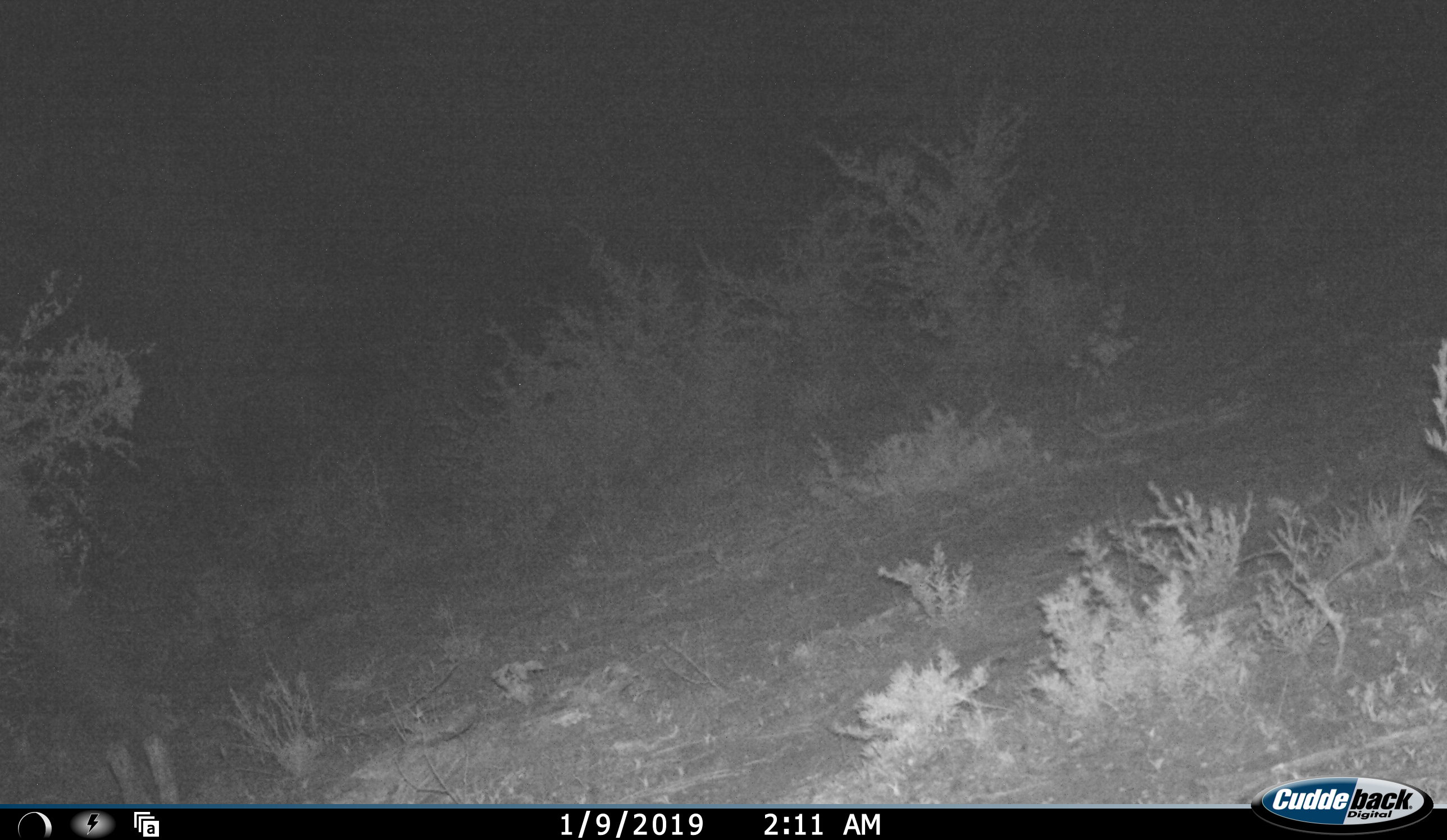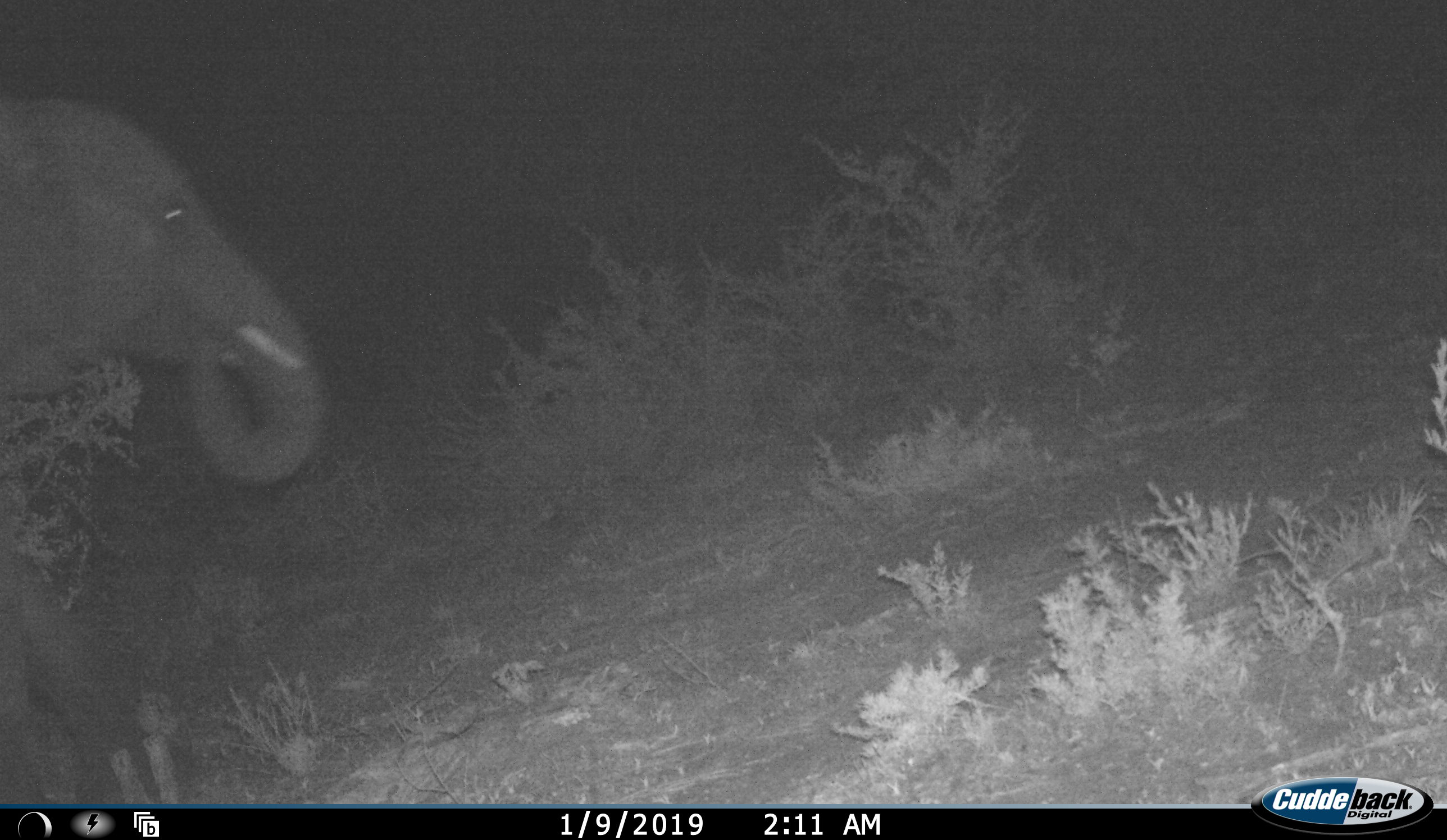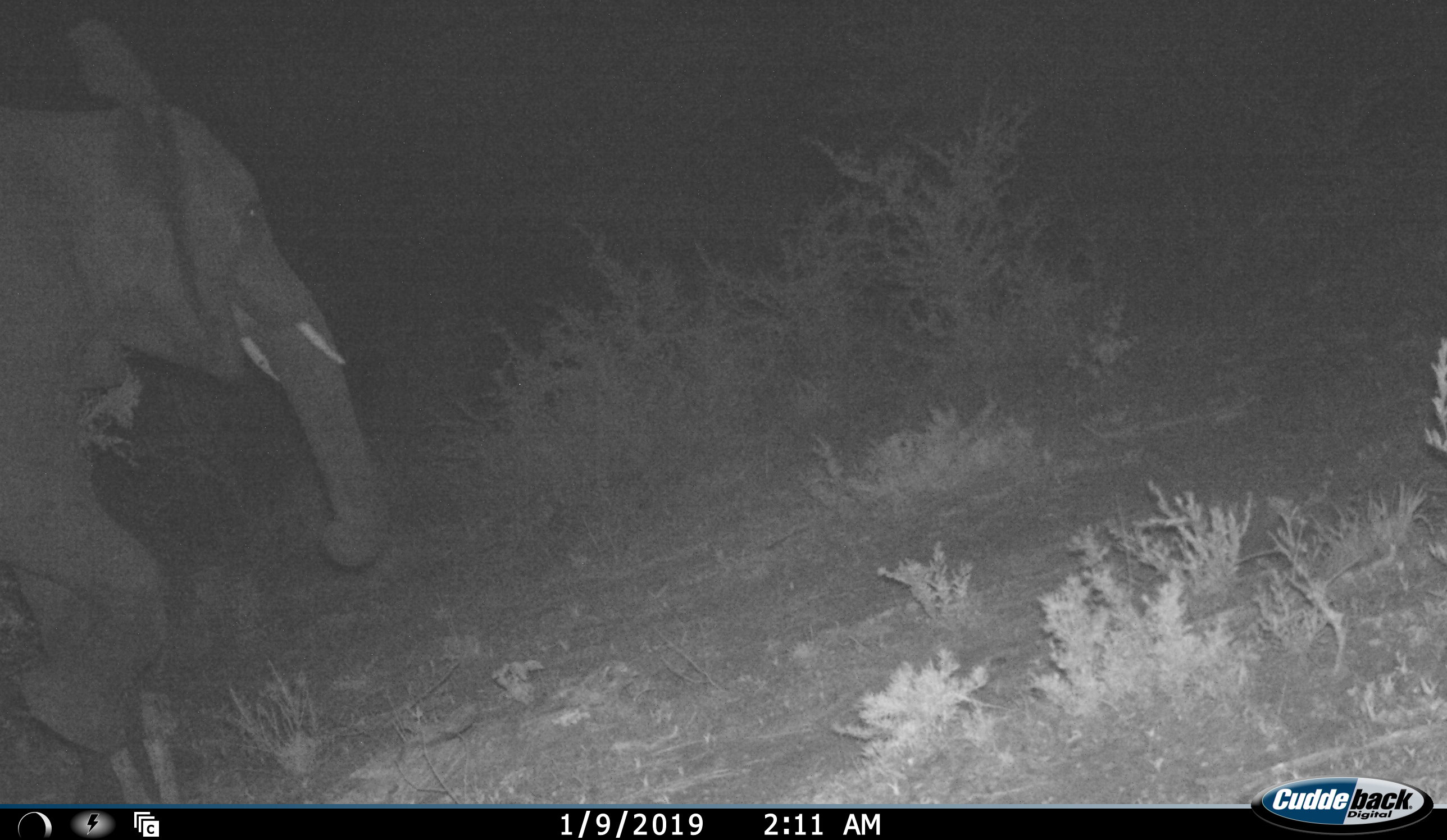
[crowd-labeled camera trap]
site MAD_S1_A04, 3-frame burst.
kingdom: Animalia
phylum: Chordata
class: Mammalia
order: Proboscidea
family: Elephantidae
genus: Loxodonta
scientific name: Loxodonta africana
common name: african bush elephant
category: elephant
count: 1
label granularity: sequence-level